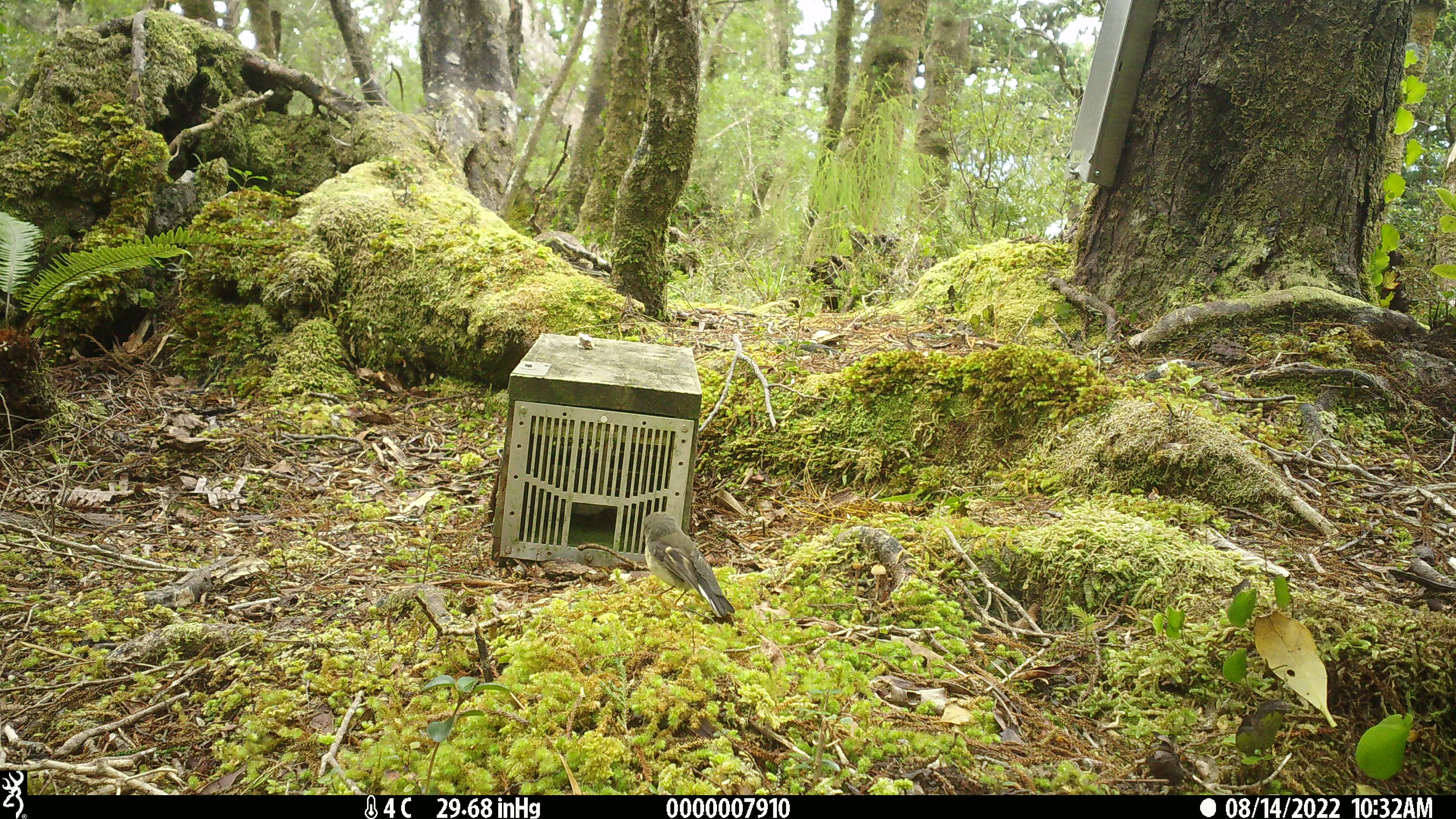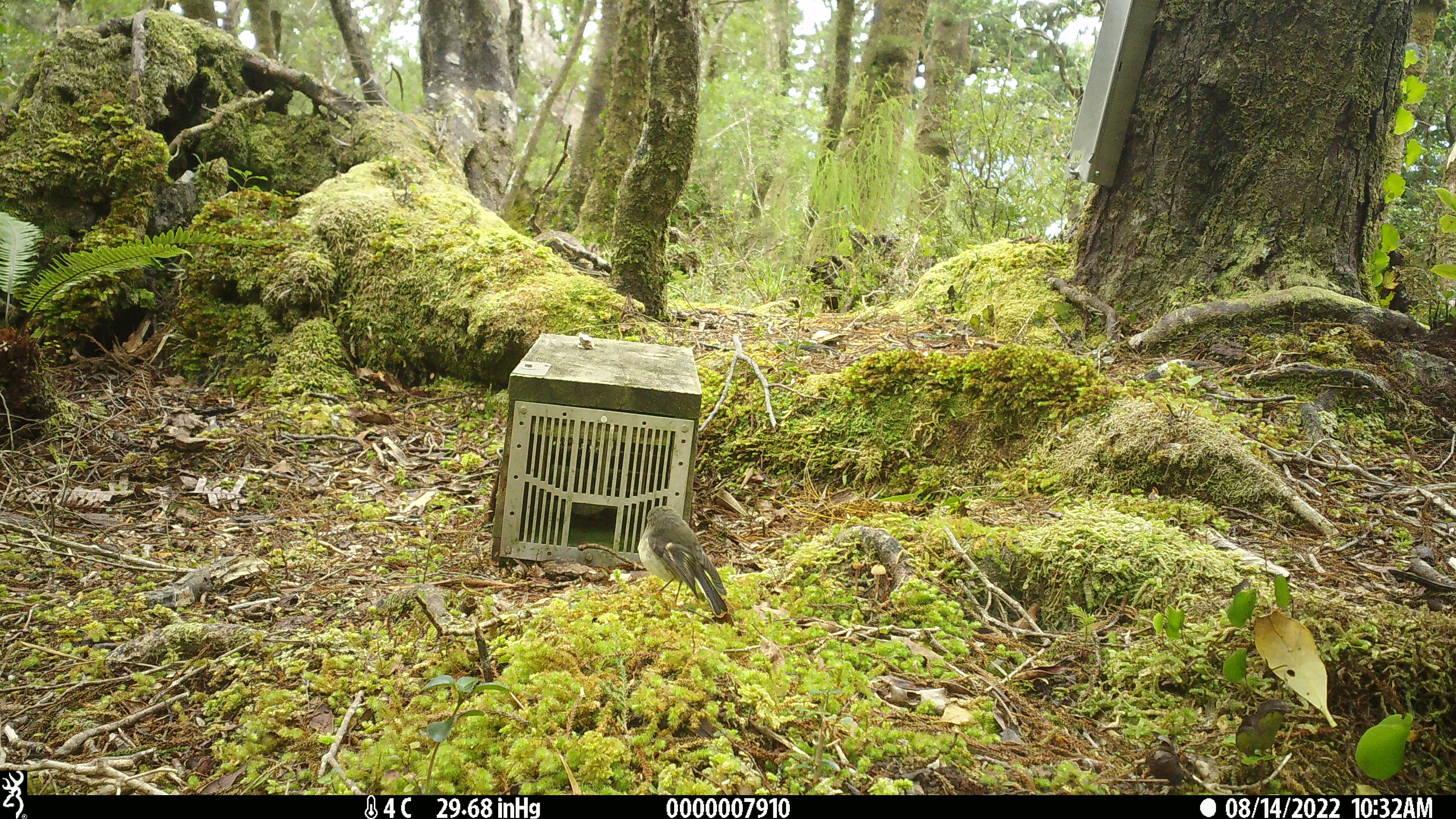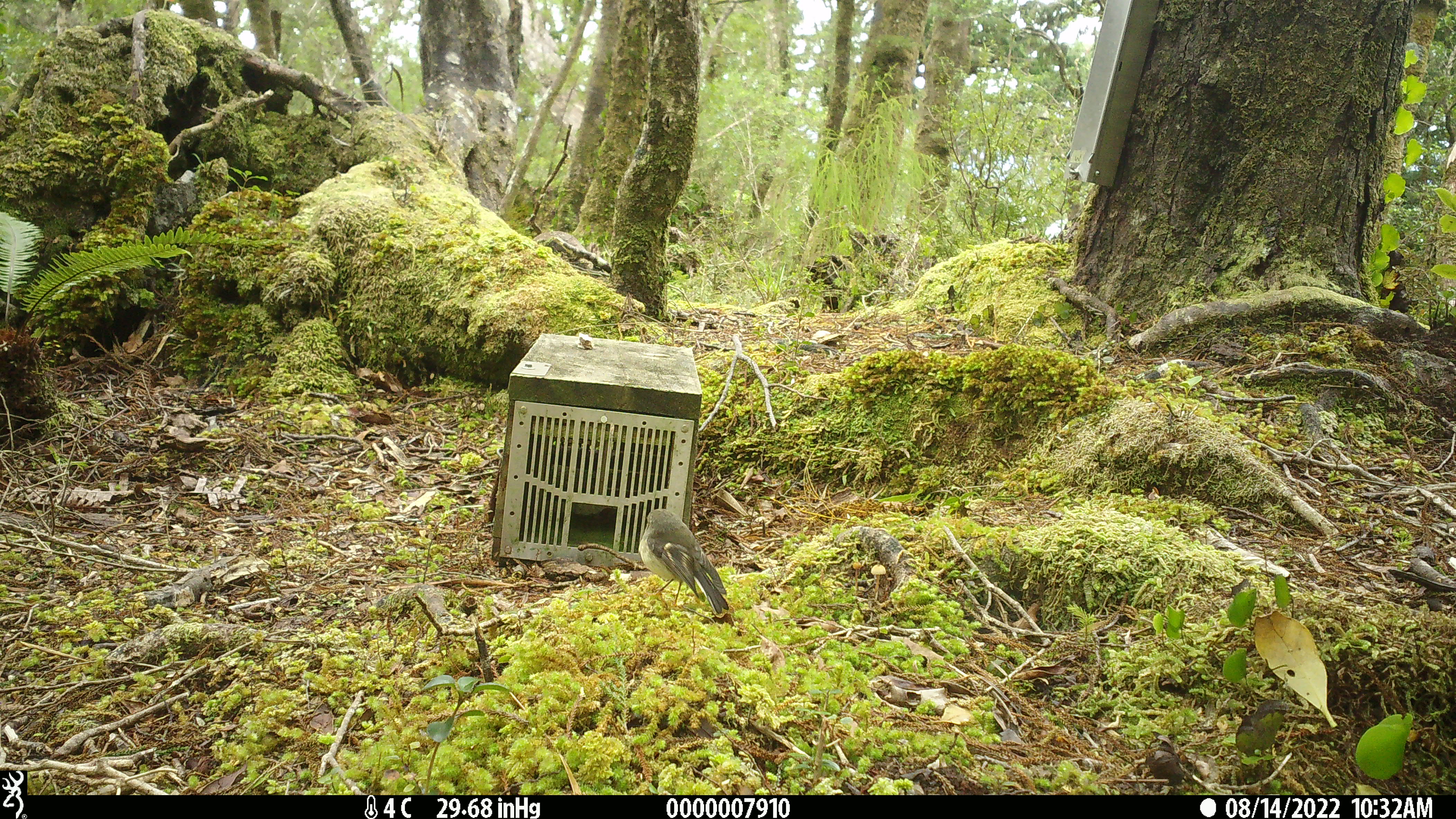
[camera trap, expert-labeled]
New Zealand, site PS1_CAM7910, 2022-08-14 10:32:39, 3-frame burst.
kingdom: Animalia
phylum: Chordata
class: Aves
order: Passeriformes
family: Petroicidae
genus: Petroica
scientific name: Petroica macrocephala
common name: tomtit